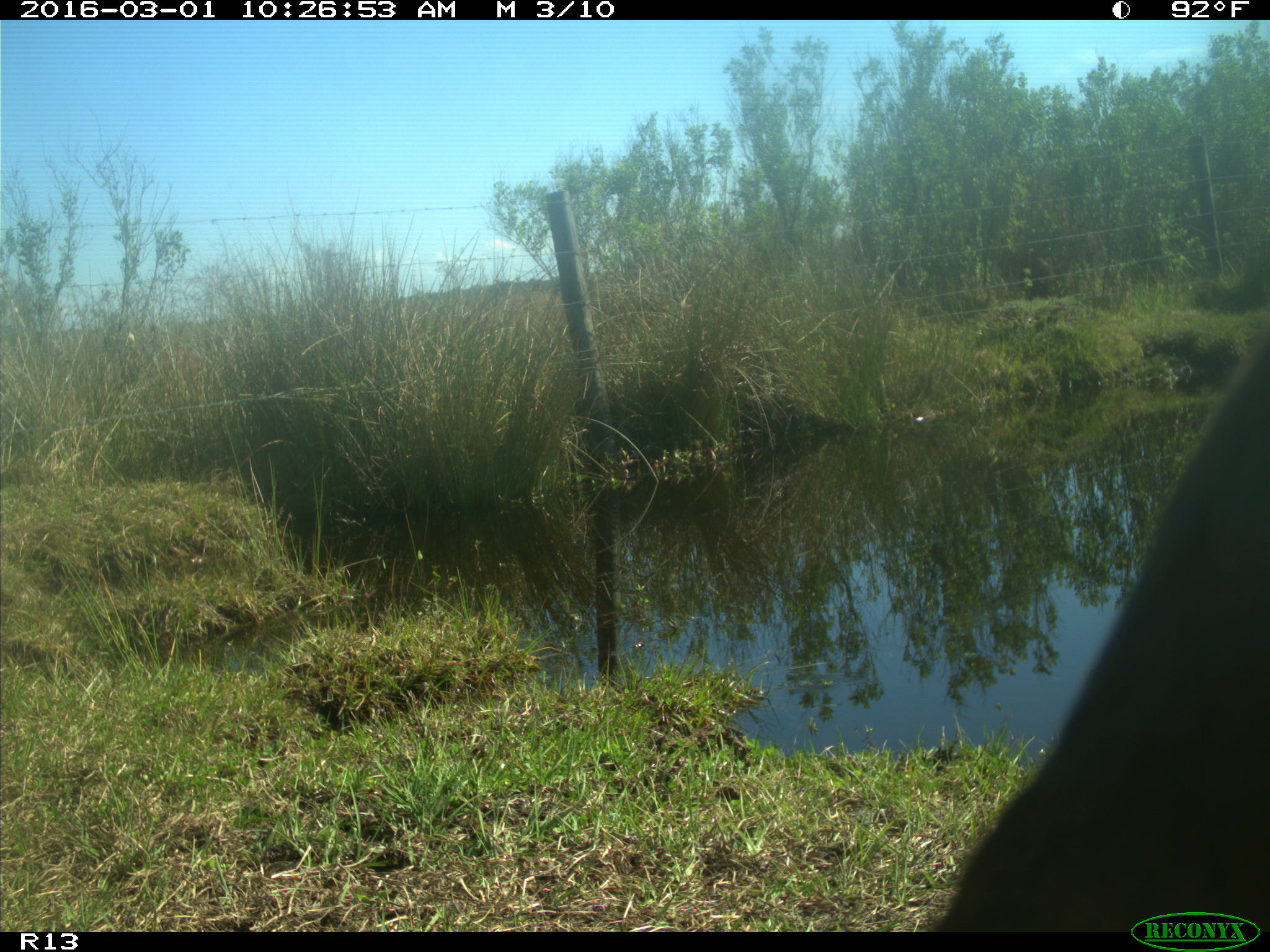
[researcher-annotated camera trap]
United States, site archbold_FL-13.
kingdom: Animalia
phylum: Chordata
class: Mammalia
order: Artiodactyla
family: Bovidae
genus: Bos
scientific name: Bos taurus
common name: domestic cow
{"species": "Bos taurus (domestic cow)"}